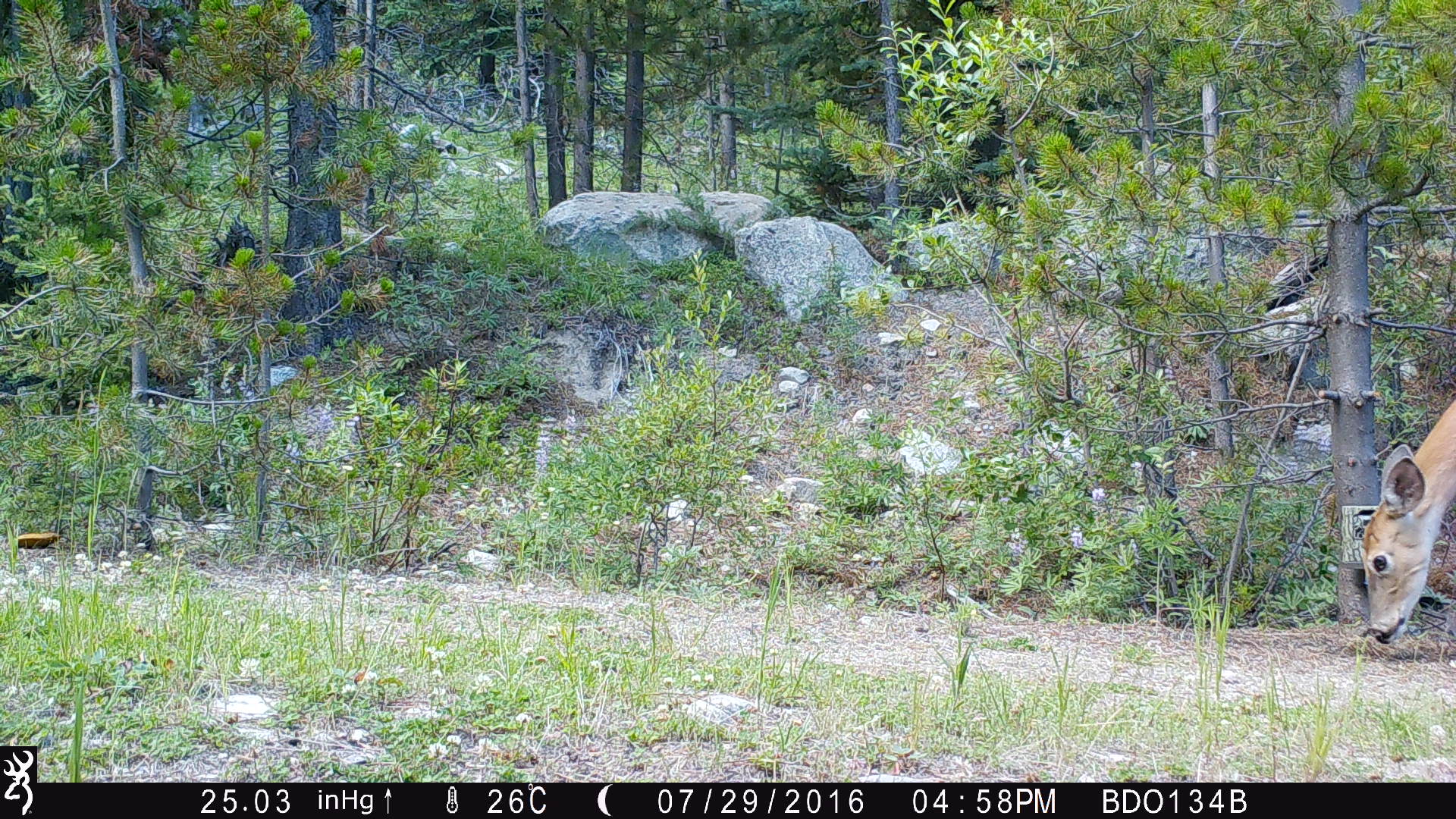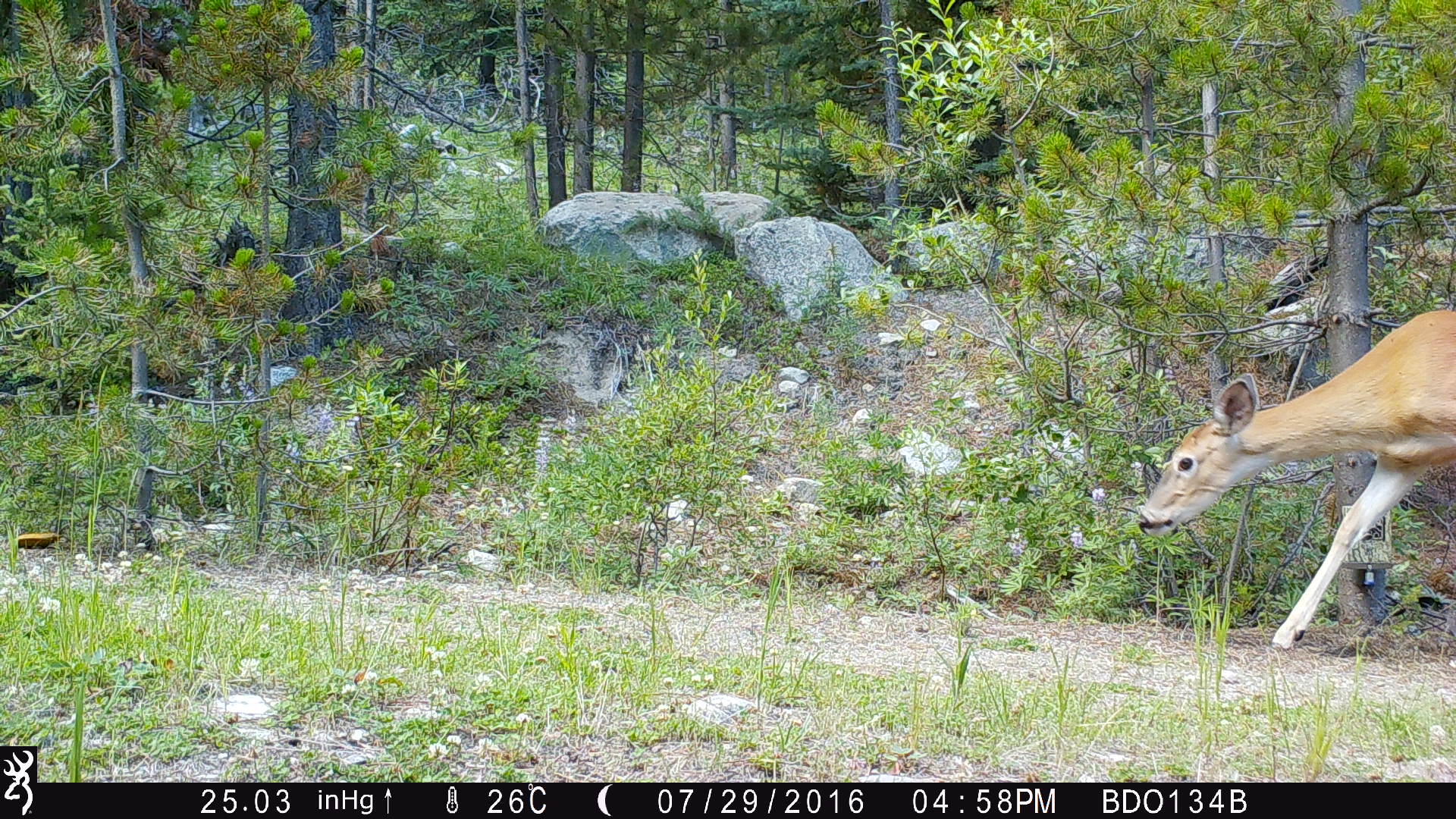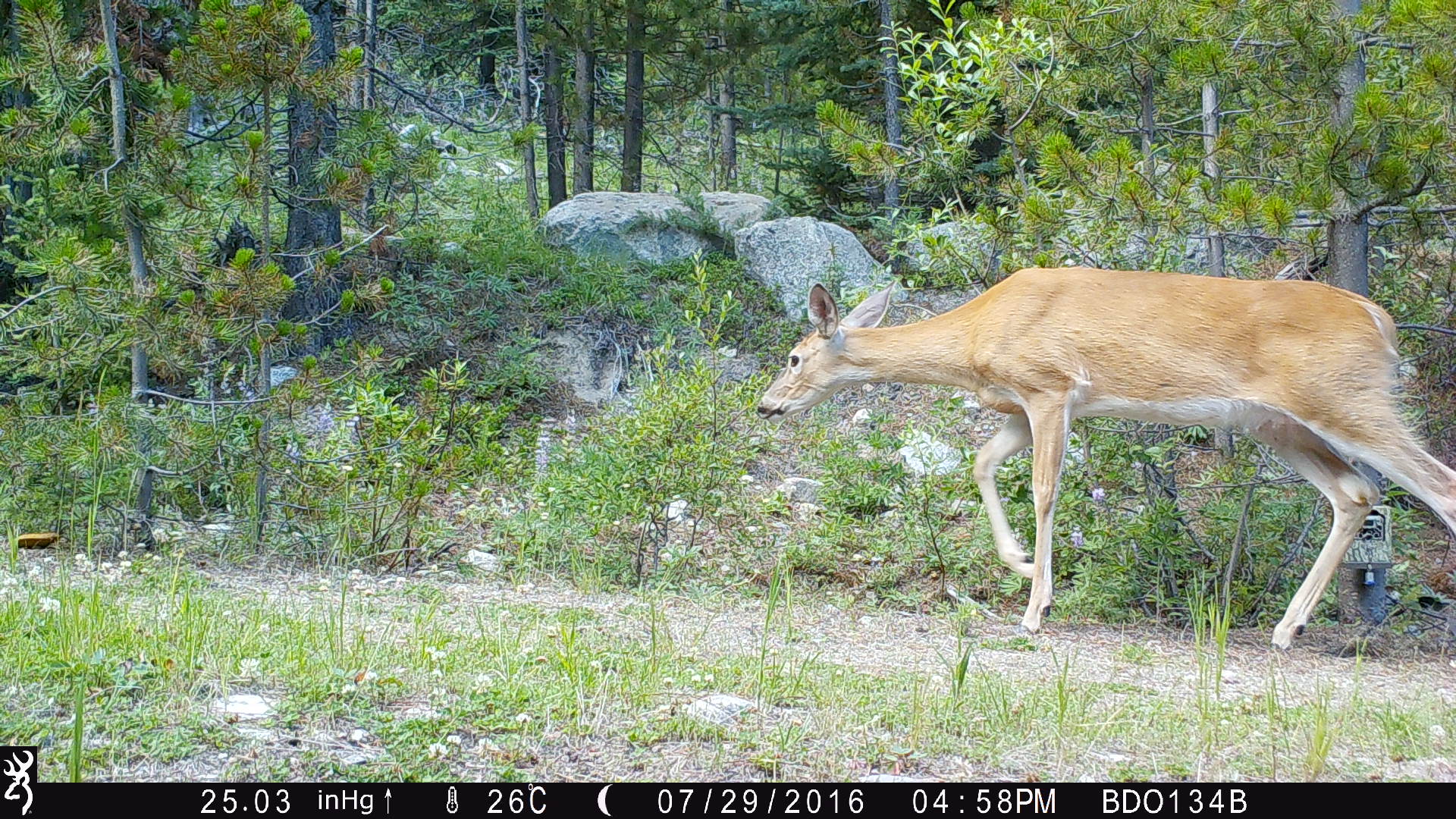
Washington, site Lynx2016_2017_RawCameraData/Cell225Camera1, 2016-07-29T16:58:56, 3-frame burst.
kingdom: Animalia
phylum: Chordata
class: Mammalia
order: Artiodactyla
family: Cervidae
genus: Odocoileus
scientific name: Odocoileus virginianus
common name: white-tailed deer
Odocoileus virginianus (white-tailed deer). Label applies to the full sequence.